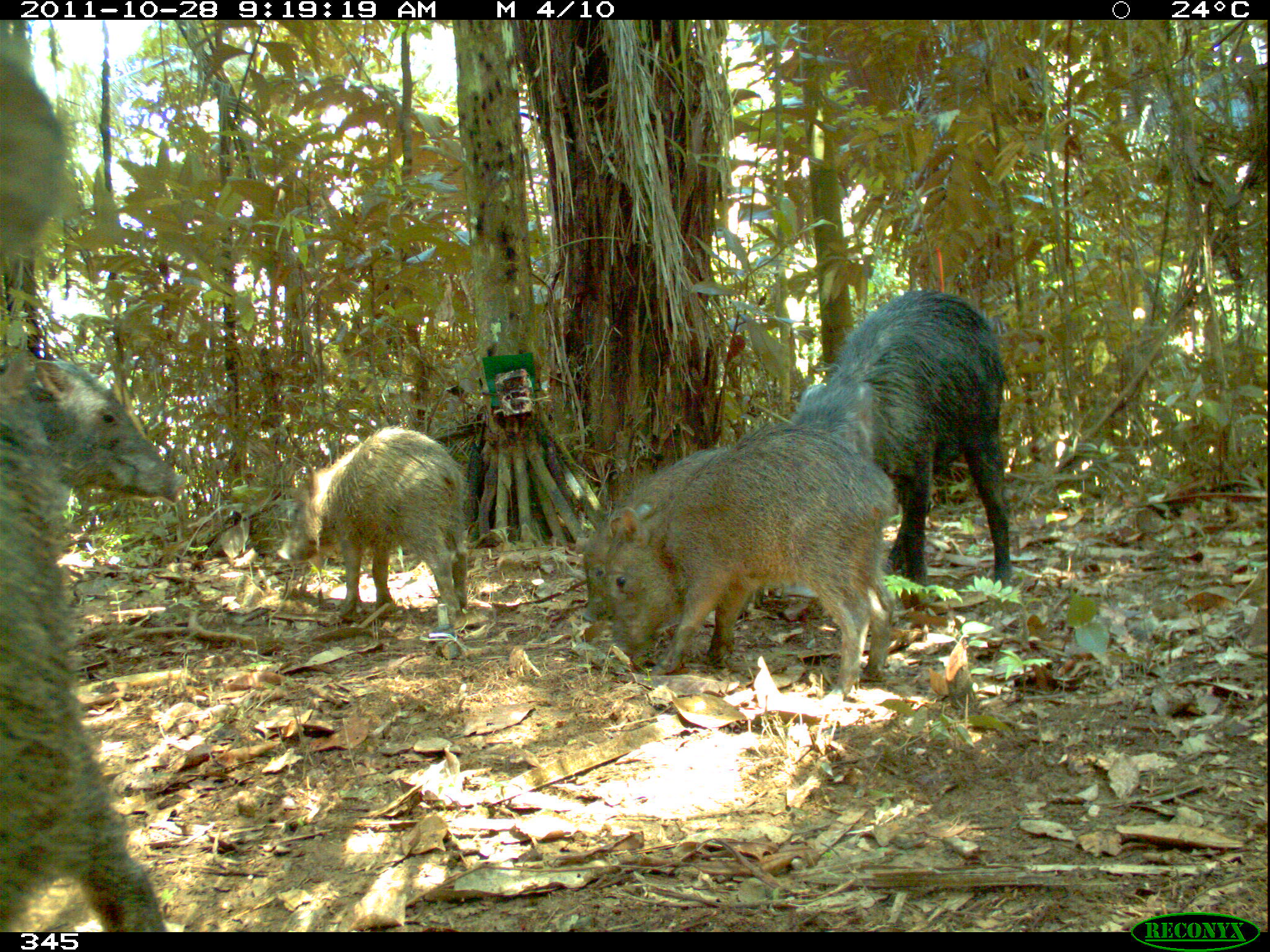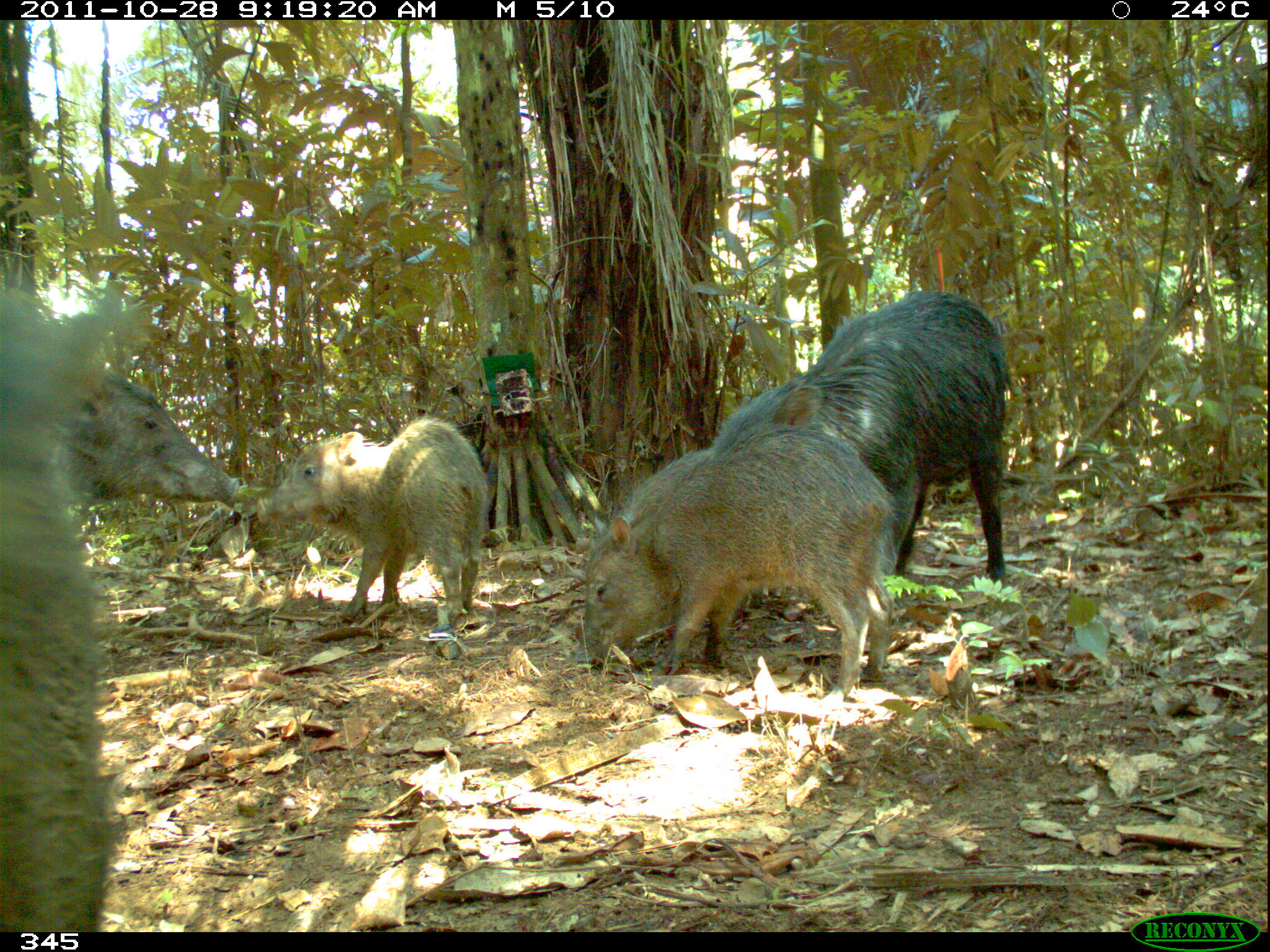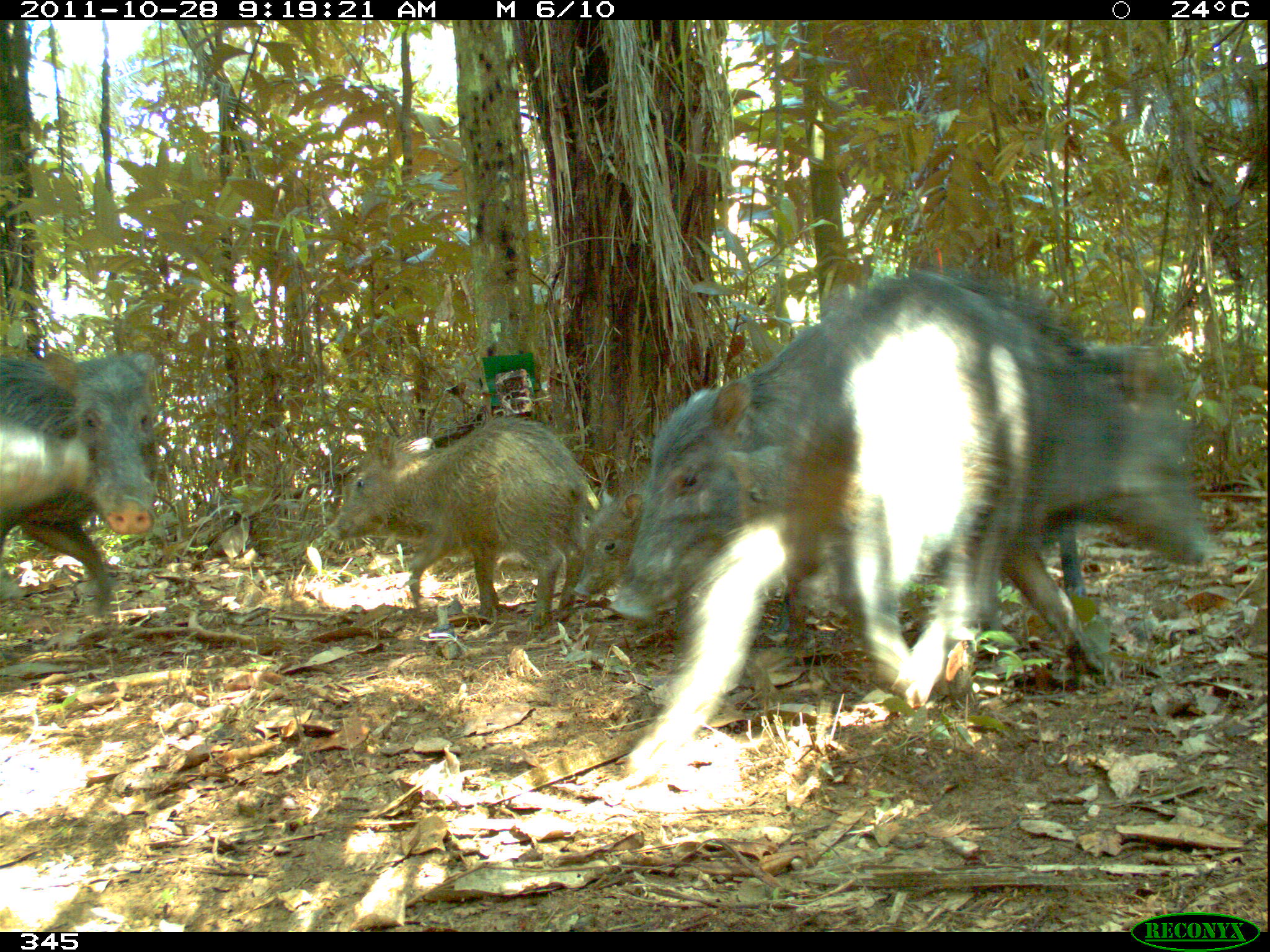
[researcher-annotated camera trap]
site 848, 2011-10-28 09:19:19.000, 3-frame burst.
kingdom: Animalia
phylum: Chordata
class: Mammalia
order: Artiodactyla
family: Tayassuidae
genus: Tayassu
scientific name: Tayassu pecari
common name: white-lipped peccary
Tayassu pecari (white-lipped peccary).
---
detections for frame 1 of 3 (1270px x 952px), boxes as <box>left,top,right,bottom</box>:
tayassu pecari: <box>0,346,184,931</box>; <box>604,427,900,690</box>; <box>790,288,1012,585</box>; <box>276,425,473,622</box>; <box>580,441,732,623</box>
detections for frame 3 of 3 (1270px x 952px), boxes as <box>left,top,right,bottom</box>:
tayassu pecari: <box>614,274,1046,710</box>; <box>997,295,1215,679</box>; <box>322,417,597,627</box>; <box>0,343,166,624</box>; <box>571,488,657,608</box>